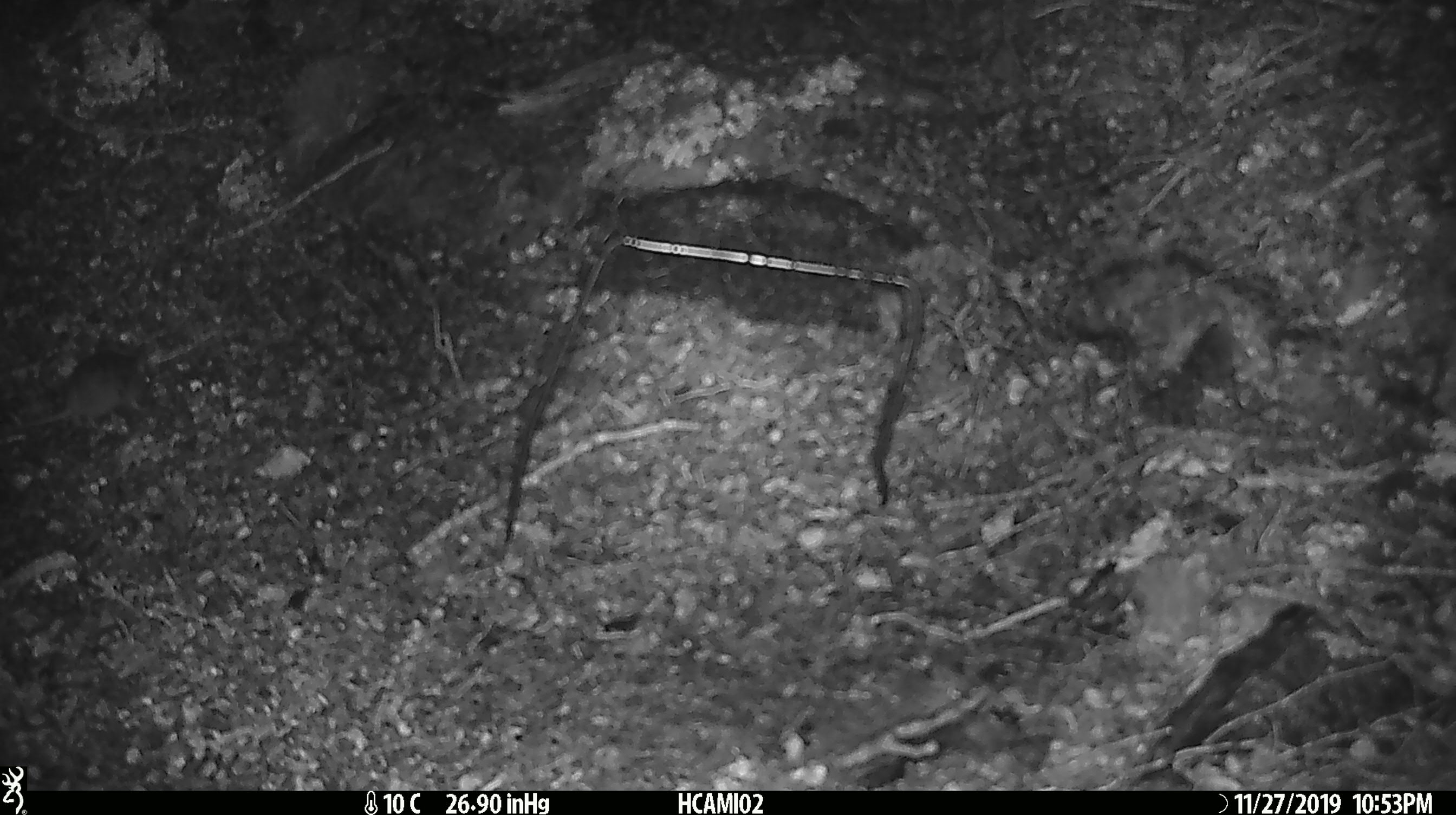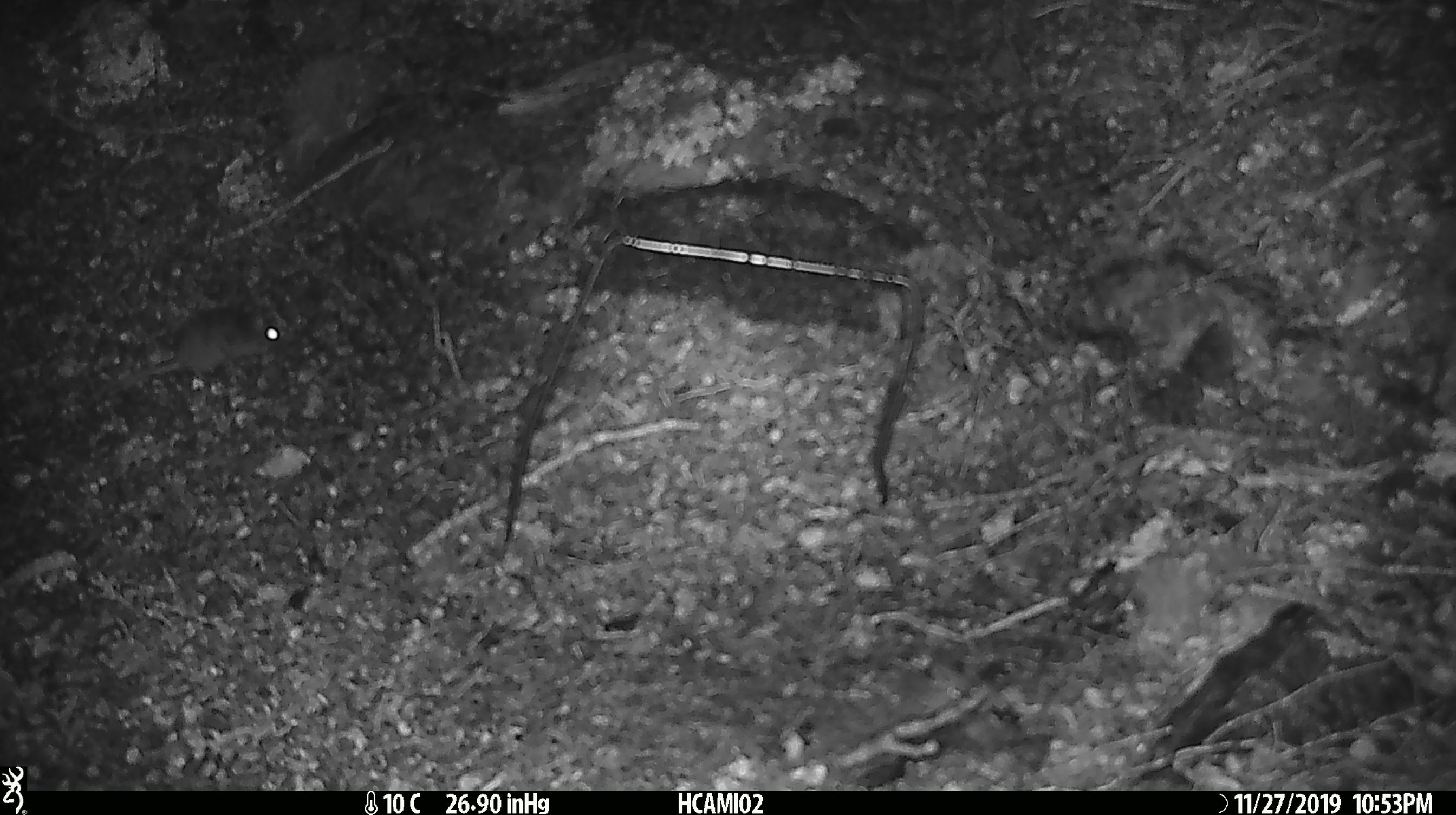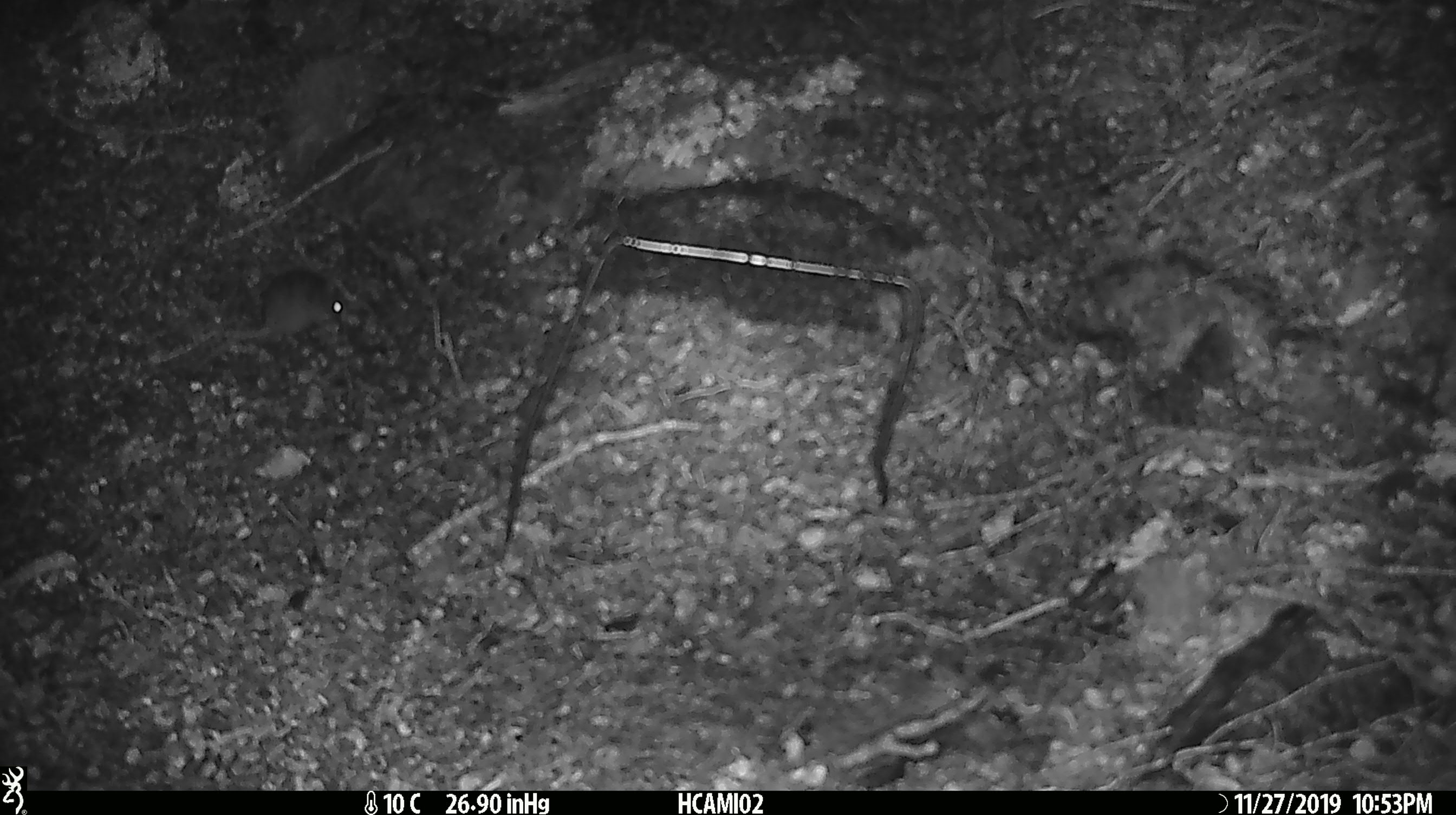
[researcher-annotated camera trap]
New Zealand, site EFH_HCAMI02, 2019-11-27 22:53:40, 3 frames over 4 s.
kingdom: Animalia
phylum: Chordata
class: Mammalia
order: Rodentia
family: Muridae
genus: Mus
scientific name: Mus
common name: mouse